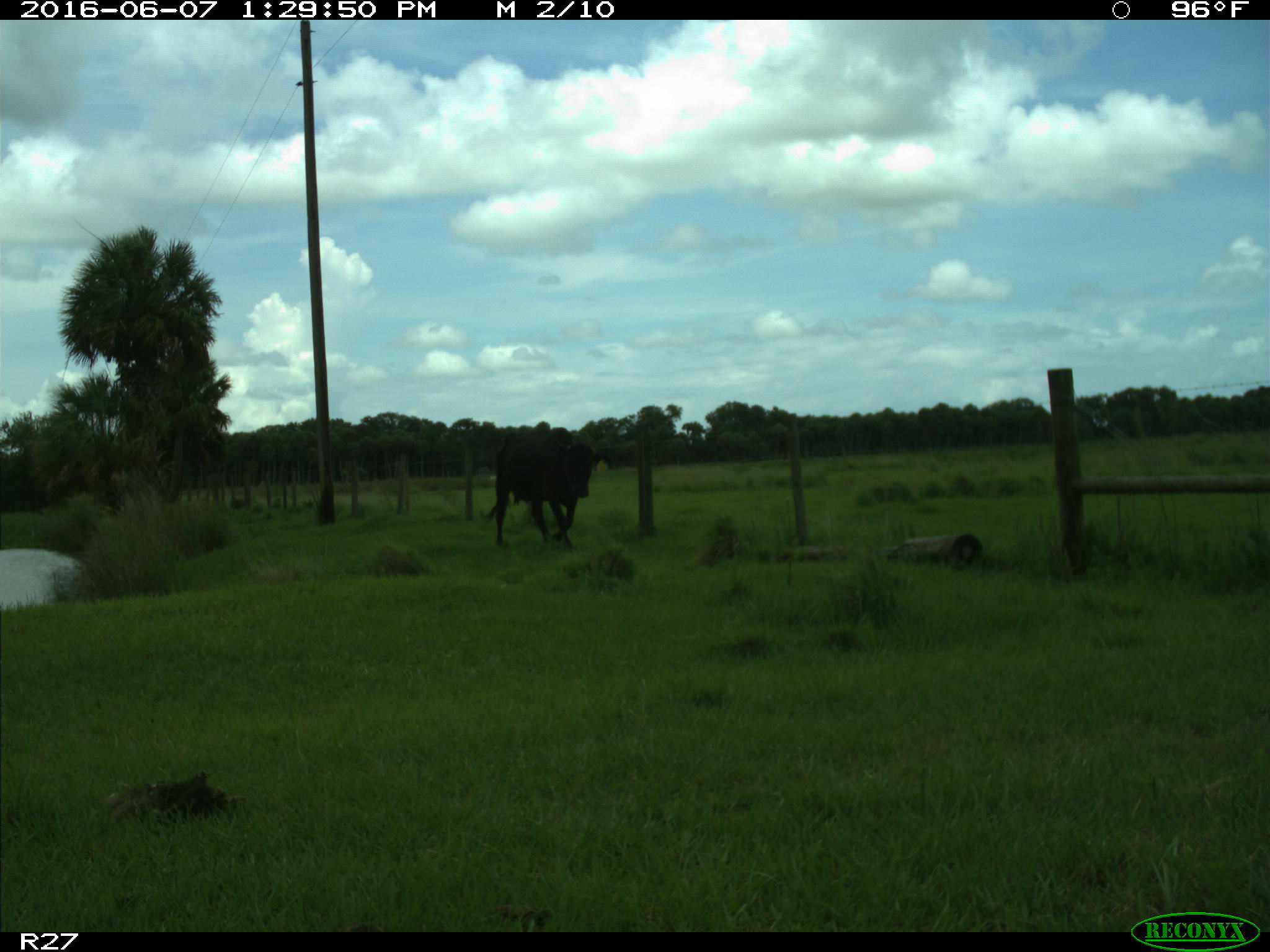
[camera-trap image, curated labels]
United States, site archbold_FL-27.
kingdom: Animalia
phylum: Chordata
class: Mammalia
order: Artiodactyla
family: Bovidae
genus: Bos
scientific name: Bos taurus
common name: domestic cow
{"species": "Bos taurus (domestic cow)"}